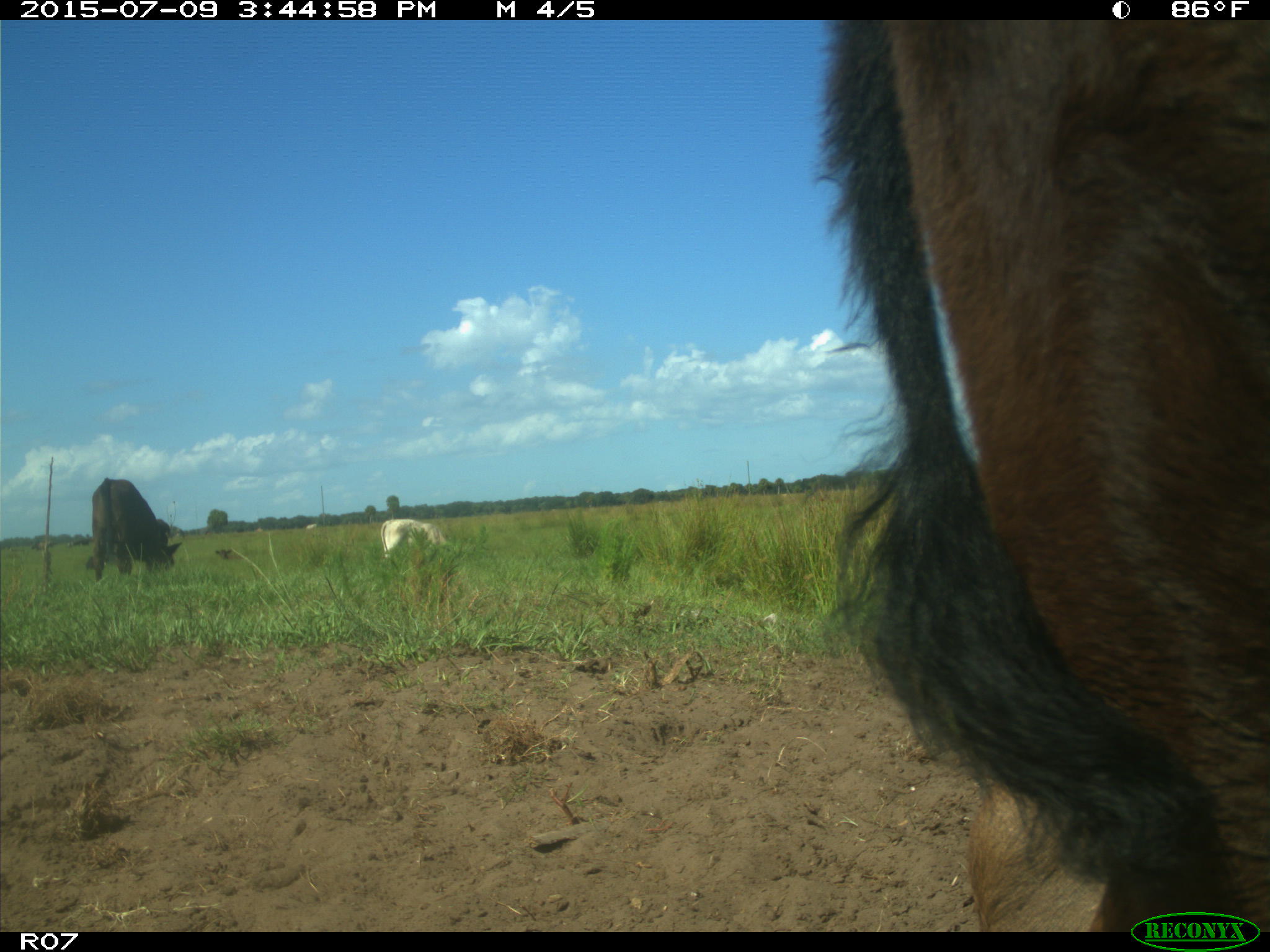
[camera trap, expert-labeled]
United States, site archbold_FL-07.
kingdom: Animalia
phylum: Chordata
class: Mammalia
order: Artiodactyla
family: Bovidae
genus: Bos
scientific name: Bos taurus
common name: domestic cow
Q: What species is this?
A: Bos taurus (domestic cow).